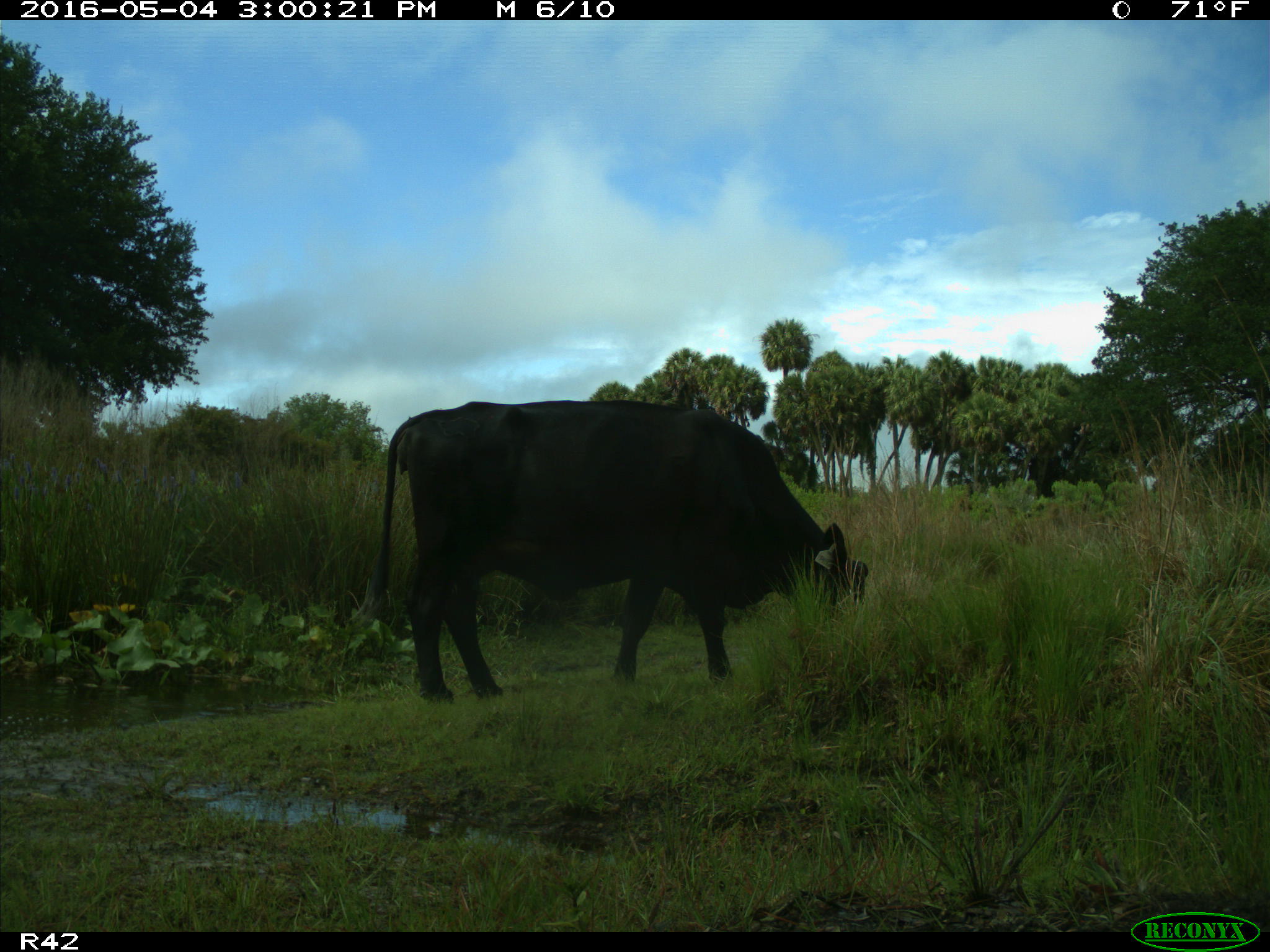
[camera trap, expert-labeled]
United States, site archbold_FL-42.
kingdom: Animalia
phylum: Chordata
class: Mammalia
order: Artiodactyla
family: Bovidae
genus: Bos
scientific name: Bos taurus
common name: domestic cow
Bos taurus (domestic cow).